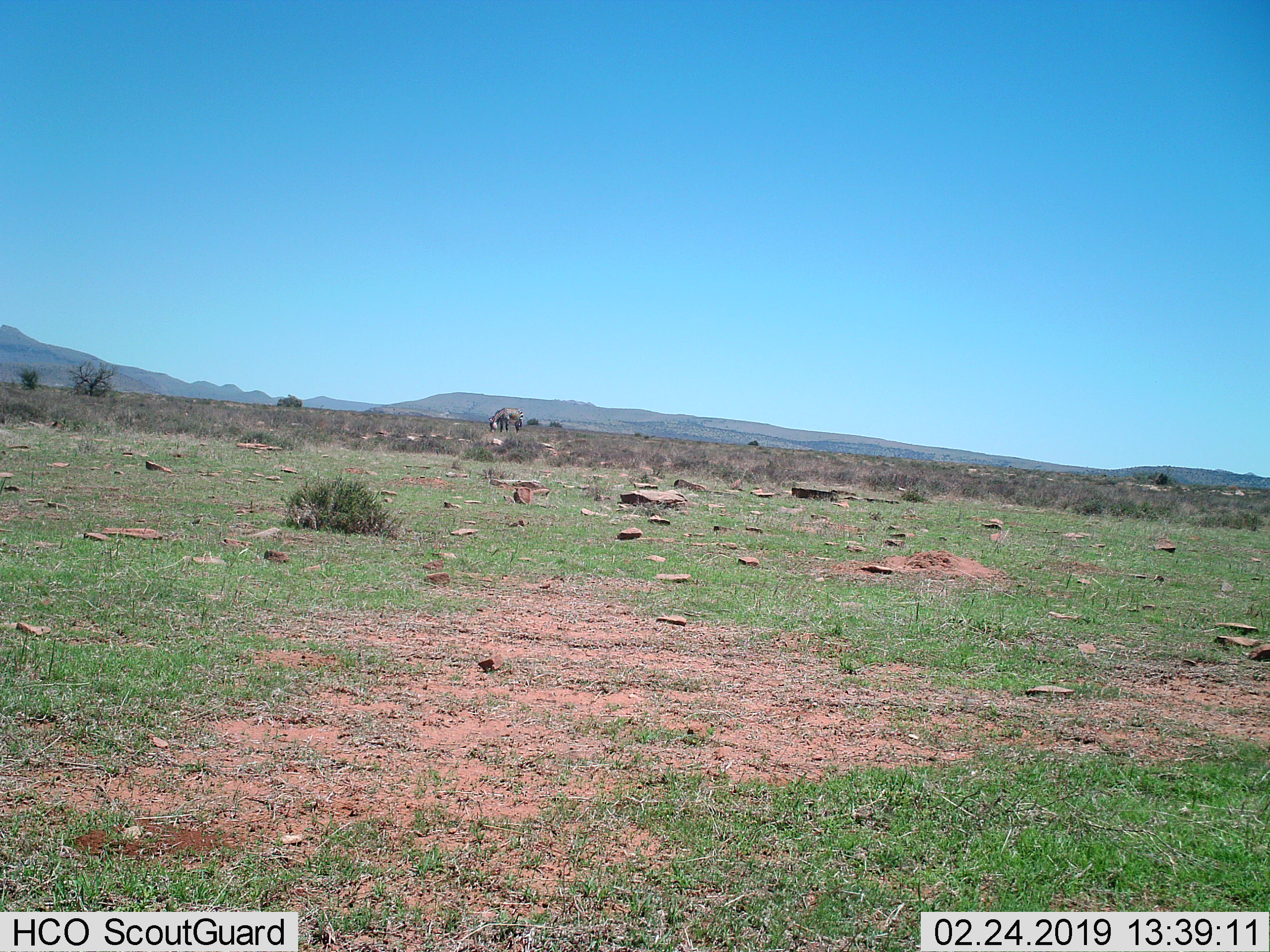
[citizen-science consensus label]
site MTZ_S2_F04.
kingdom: Animalia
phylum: Chordata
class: Mammalia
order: Perissodactyla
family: Equidae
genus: Equus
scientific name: Equus zebra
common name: mountain zebra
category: zebramountain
Zebramountain (mountain zebra) (Equus zebra), count 1. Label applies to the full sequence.